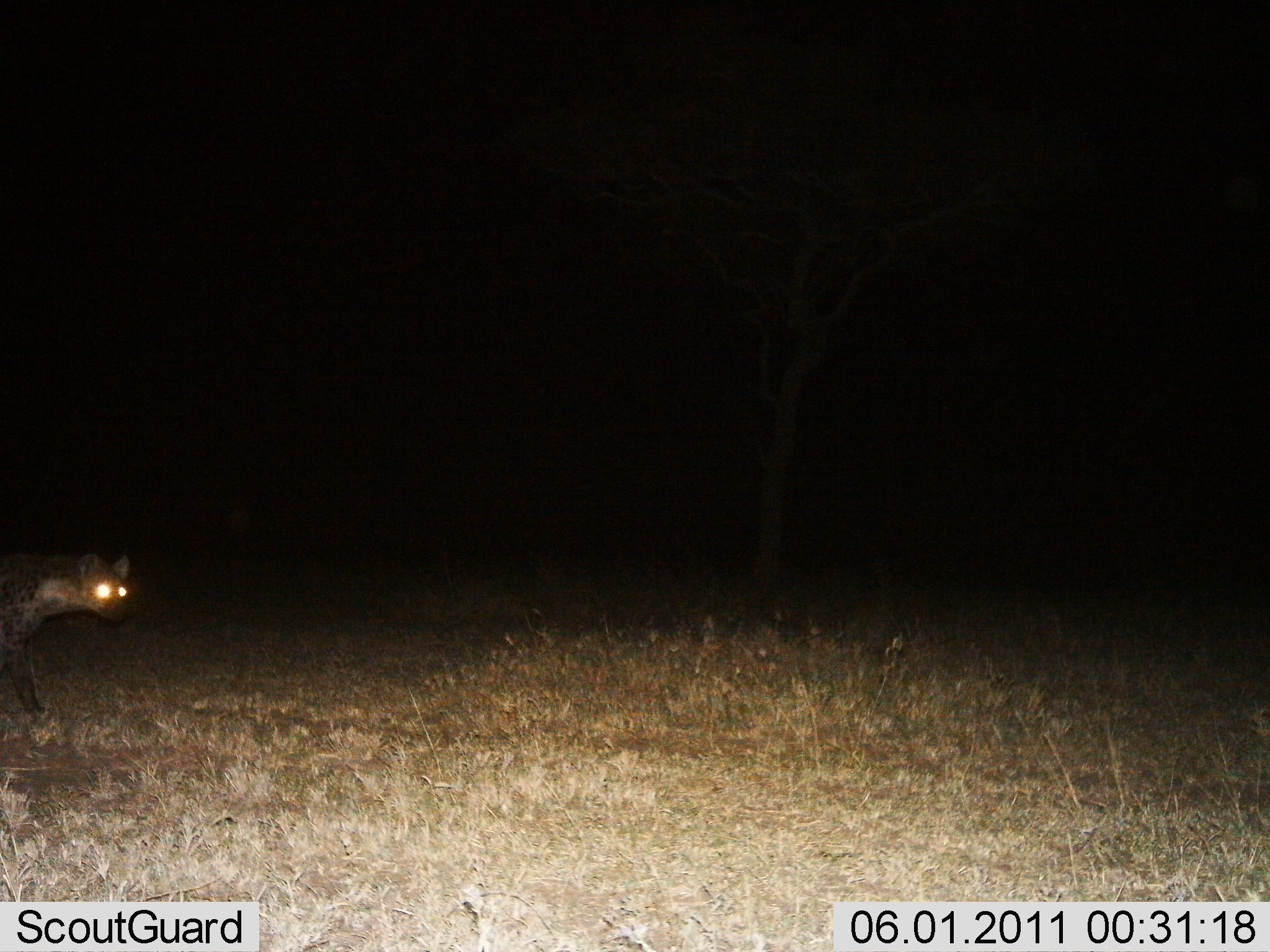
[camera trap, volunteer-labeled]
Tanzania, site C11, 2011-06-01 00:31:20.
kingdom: Animalia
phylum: Chordata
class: Mammalia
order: Carnivora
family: Hyaenidae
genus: Crocuta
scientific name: Crocuta crocuta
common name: spotted hyena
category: hyenaspotted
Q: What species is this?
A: Hyenaspotted (spotted hyena) (Crocuta crocuta).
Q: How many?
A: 1.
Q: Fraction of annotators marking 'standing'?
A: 27%.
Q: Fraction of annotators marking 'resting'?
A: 0%.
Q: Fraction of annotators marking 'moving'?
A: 73%.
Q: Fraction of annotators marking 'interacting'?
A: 0%.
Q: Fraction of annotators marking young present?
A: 0%.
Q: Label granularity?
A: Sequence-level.